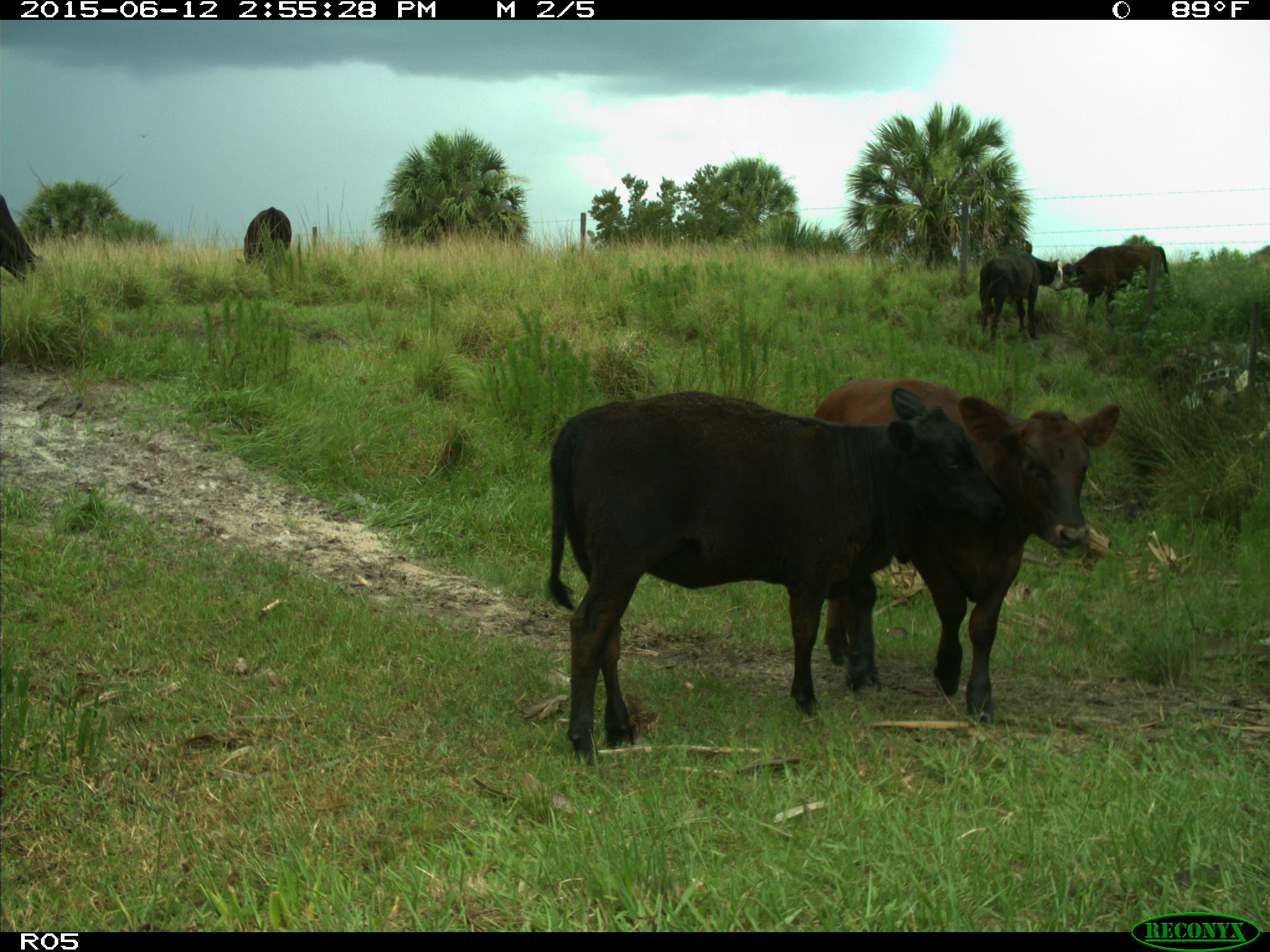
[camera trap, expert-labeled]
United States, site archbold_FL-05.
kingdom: Animalia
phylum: Chordata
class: Mammalia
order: Artiodactyla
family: Bovidae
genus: Bos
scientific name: Bos taurus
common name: domestic cow